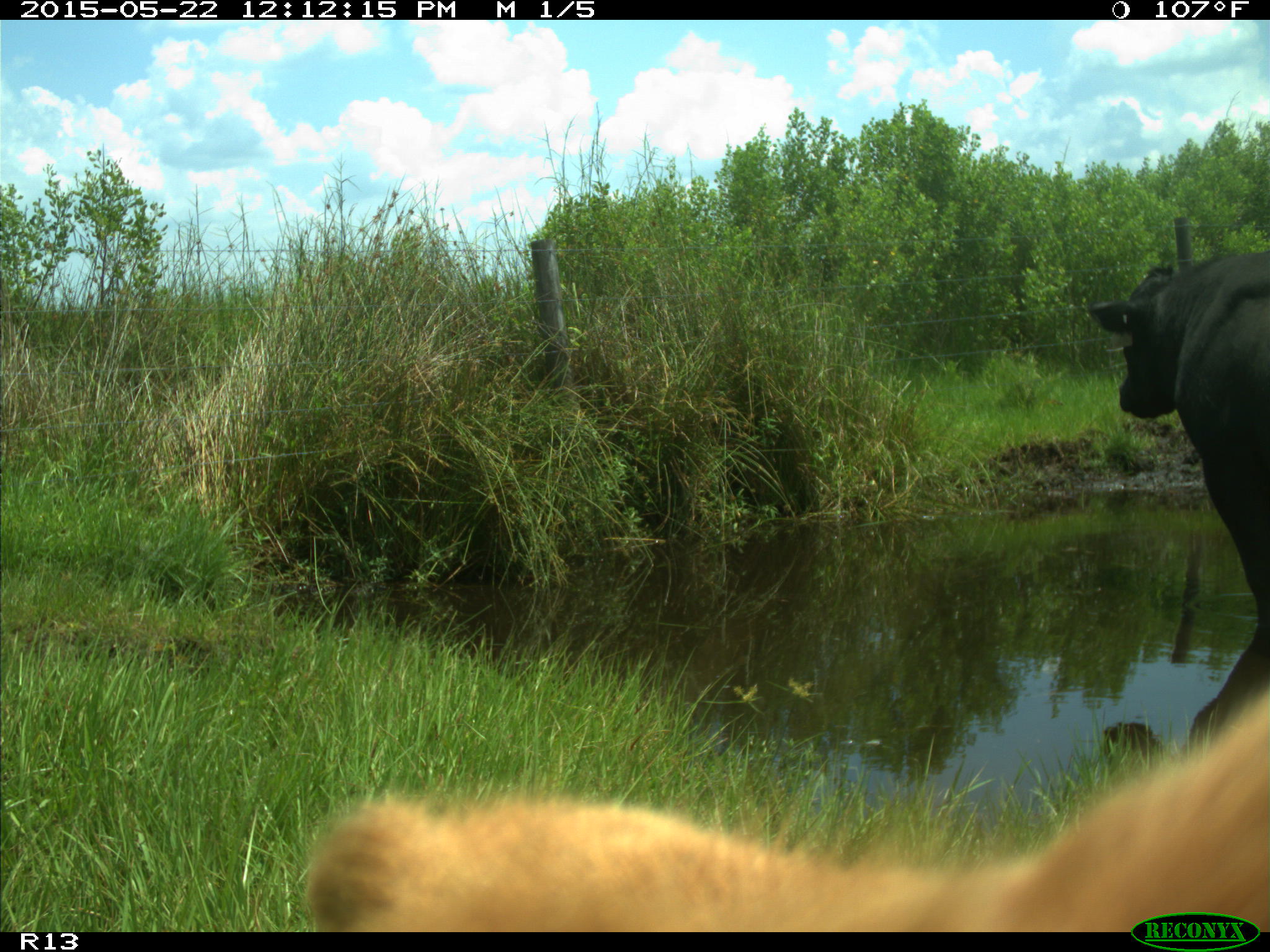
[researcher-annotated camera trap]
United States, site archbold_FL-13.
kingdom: Animalia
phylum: Chordata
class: Mammalia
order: Artiodactyla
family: Bovidae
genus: Bos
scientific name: Bos taurus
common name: domestic cow